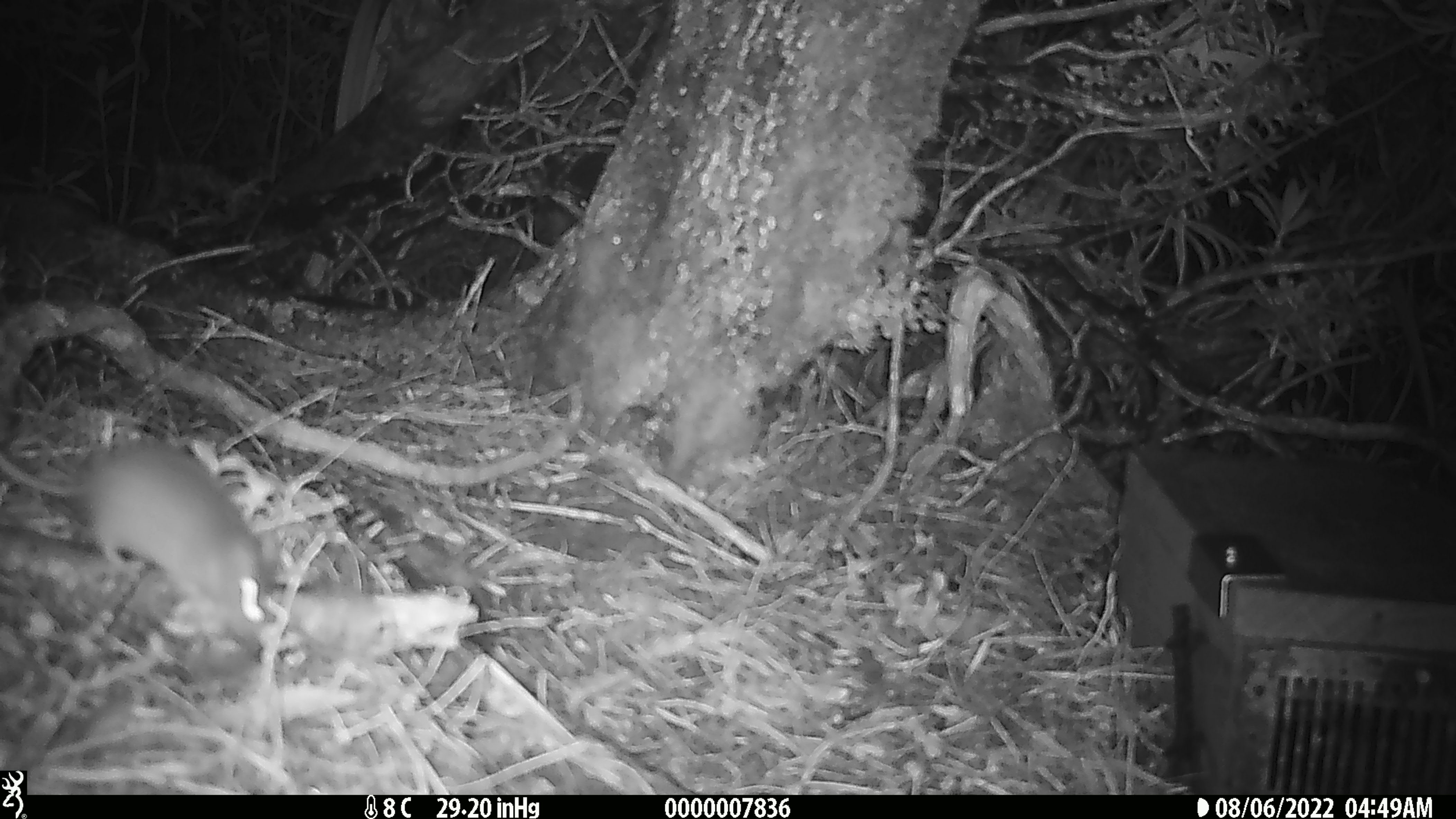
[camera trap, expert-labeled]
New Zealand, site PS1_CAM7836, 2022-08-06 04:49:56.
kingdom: Animalia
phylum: Chordata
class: Mammalia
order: Rodentia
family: Muridae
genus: Mus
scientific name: Mus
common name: mouse